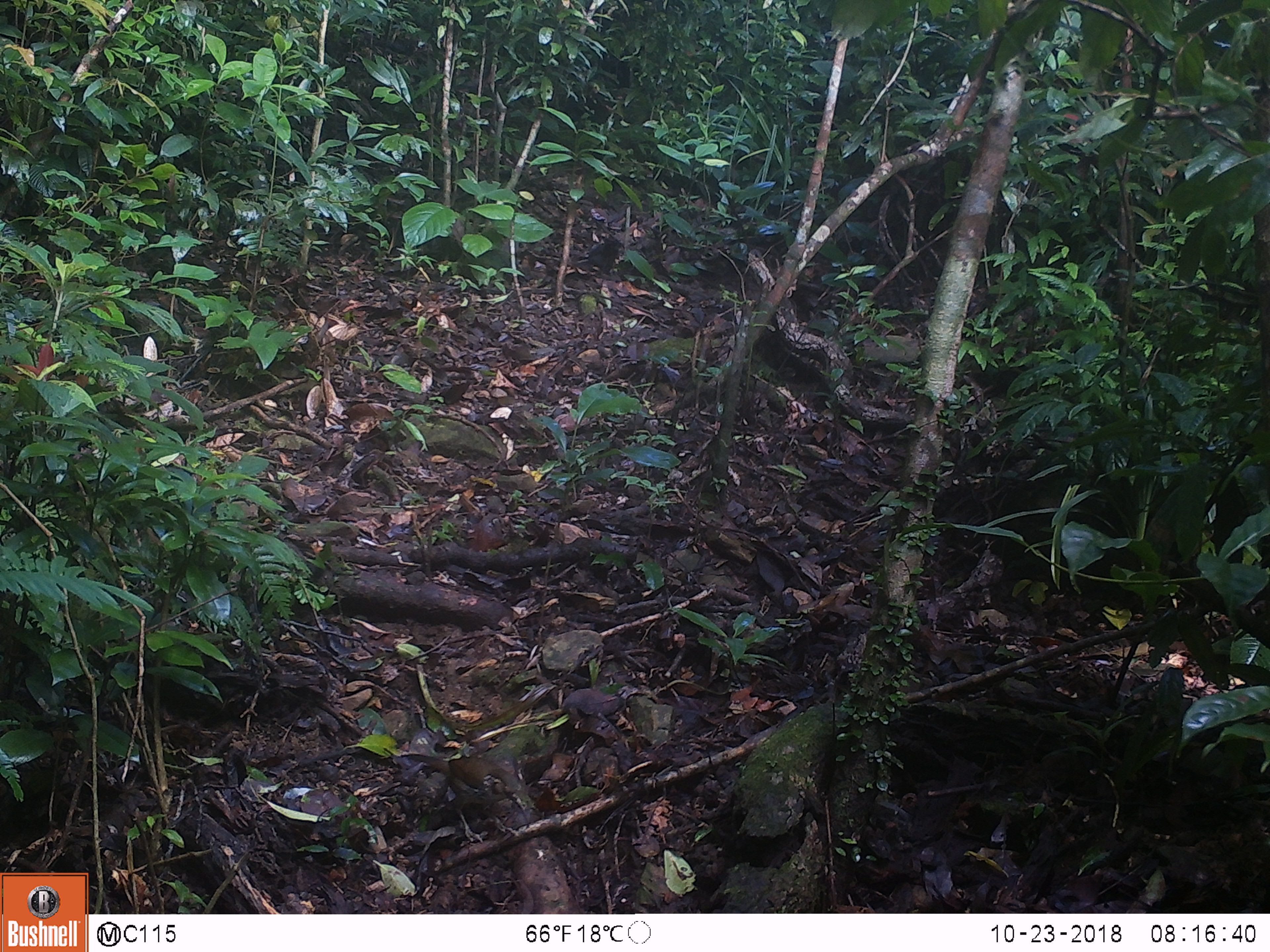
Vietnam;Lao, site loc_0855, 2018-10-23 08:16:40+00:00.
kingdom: Animalia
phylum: Chordata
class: Mammalia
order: Rodentia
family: Sciuridae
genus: Dremomys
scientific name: Dremomys rufigenis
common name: red-cheeked squirrel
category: red cheeked squirrel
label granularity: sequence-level